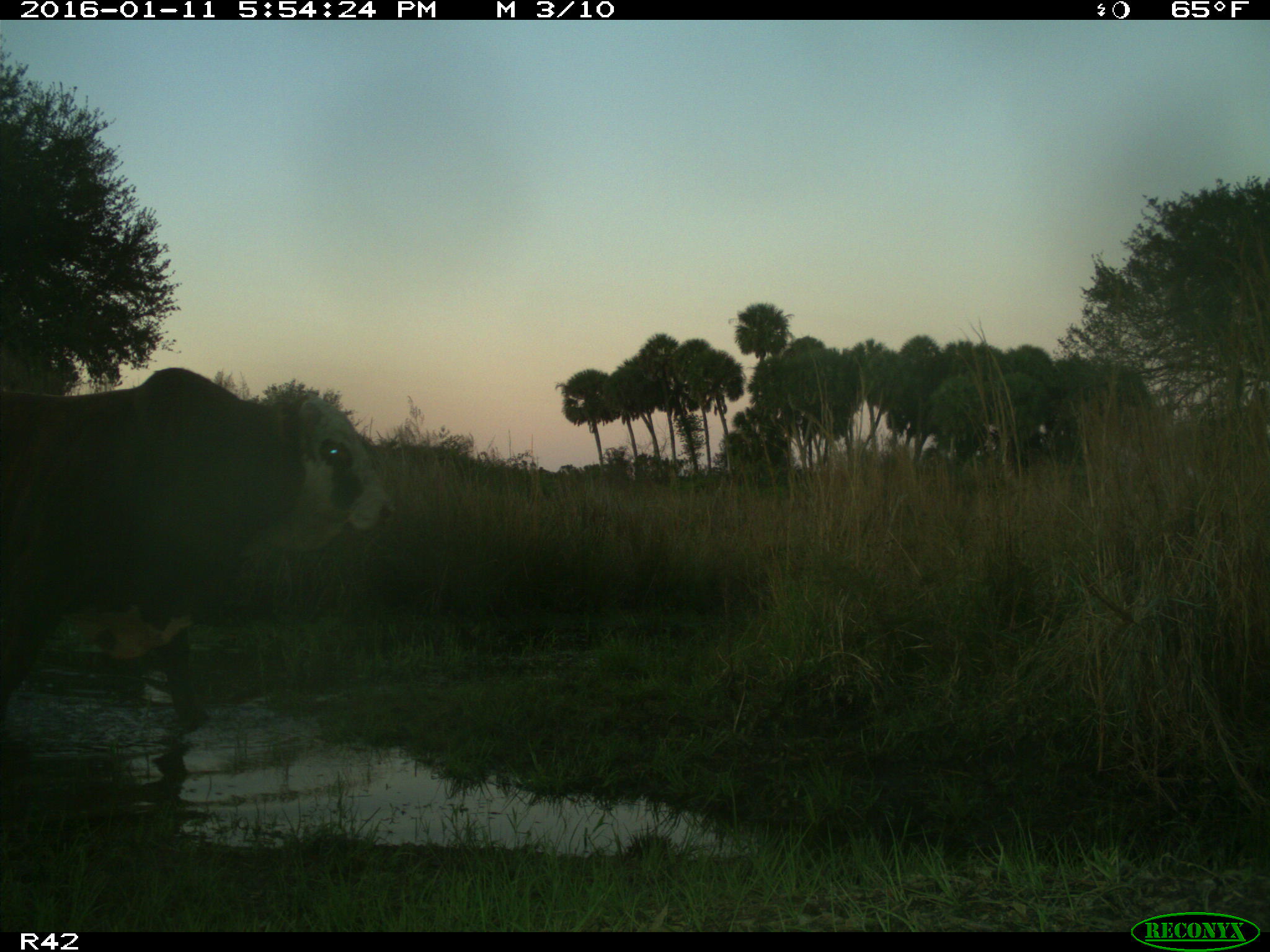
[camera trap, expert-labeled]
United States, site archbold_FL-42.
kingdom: Animalia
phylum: Chordata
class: Mammalia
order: Artiodactyla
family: Bovidae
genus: Bos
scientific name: Bos taurus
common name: domestic cow